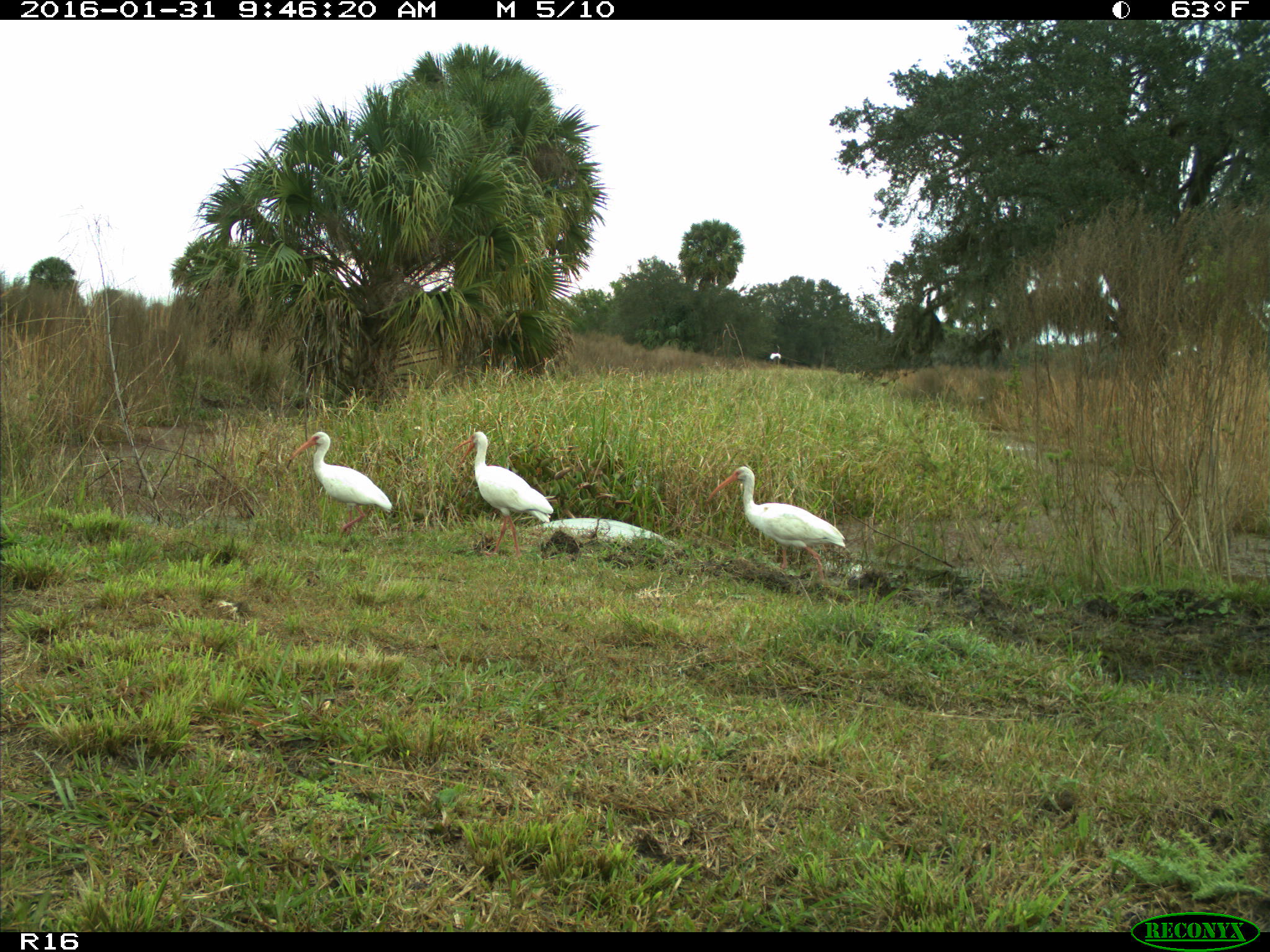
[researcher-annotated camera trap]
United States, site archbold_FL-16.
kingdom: Animalia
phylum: Chordata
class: Aves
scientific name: Aves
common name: birds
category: unidentified bird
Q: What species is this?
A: Unidentified bird (birds) (Aves).